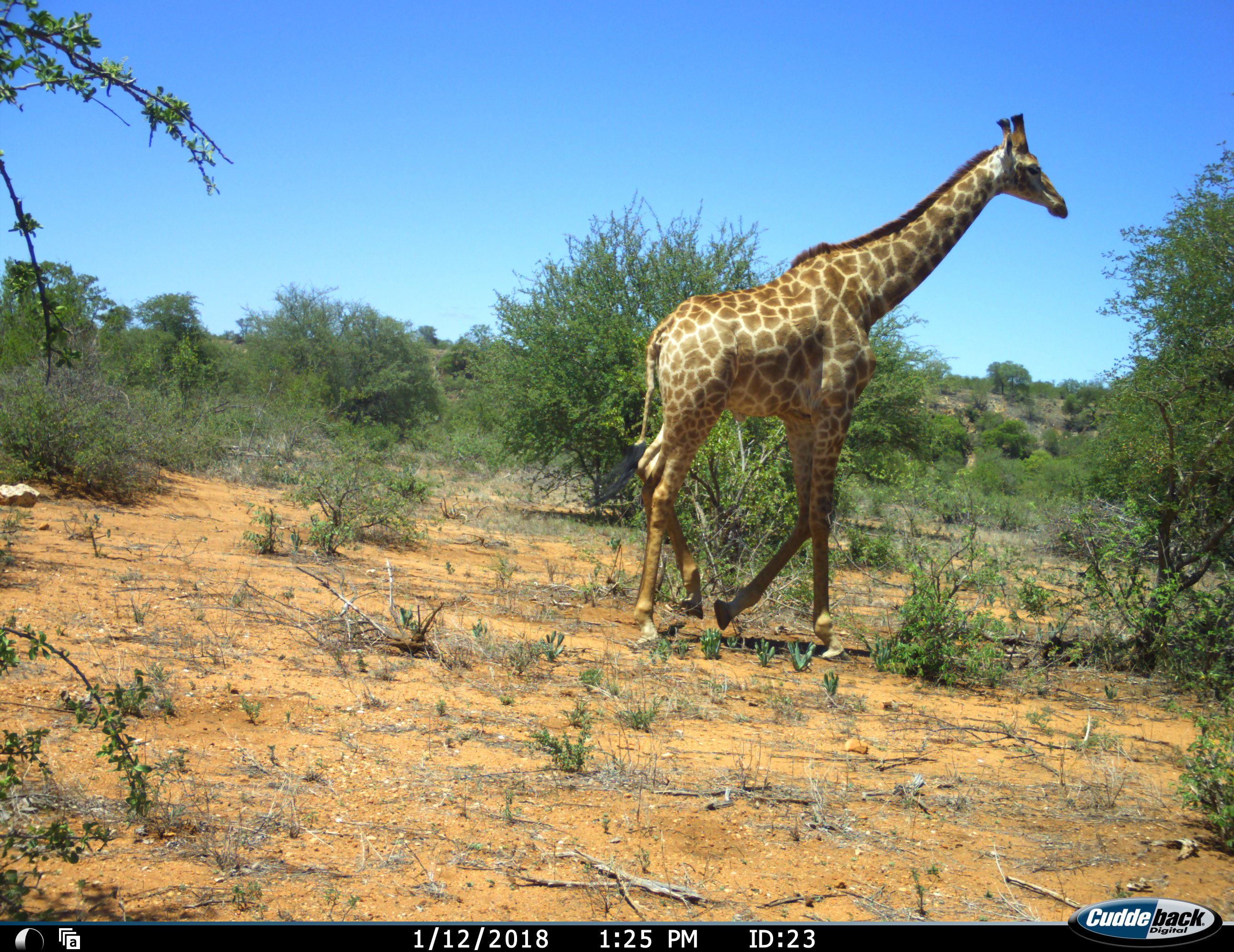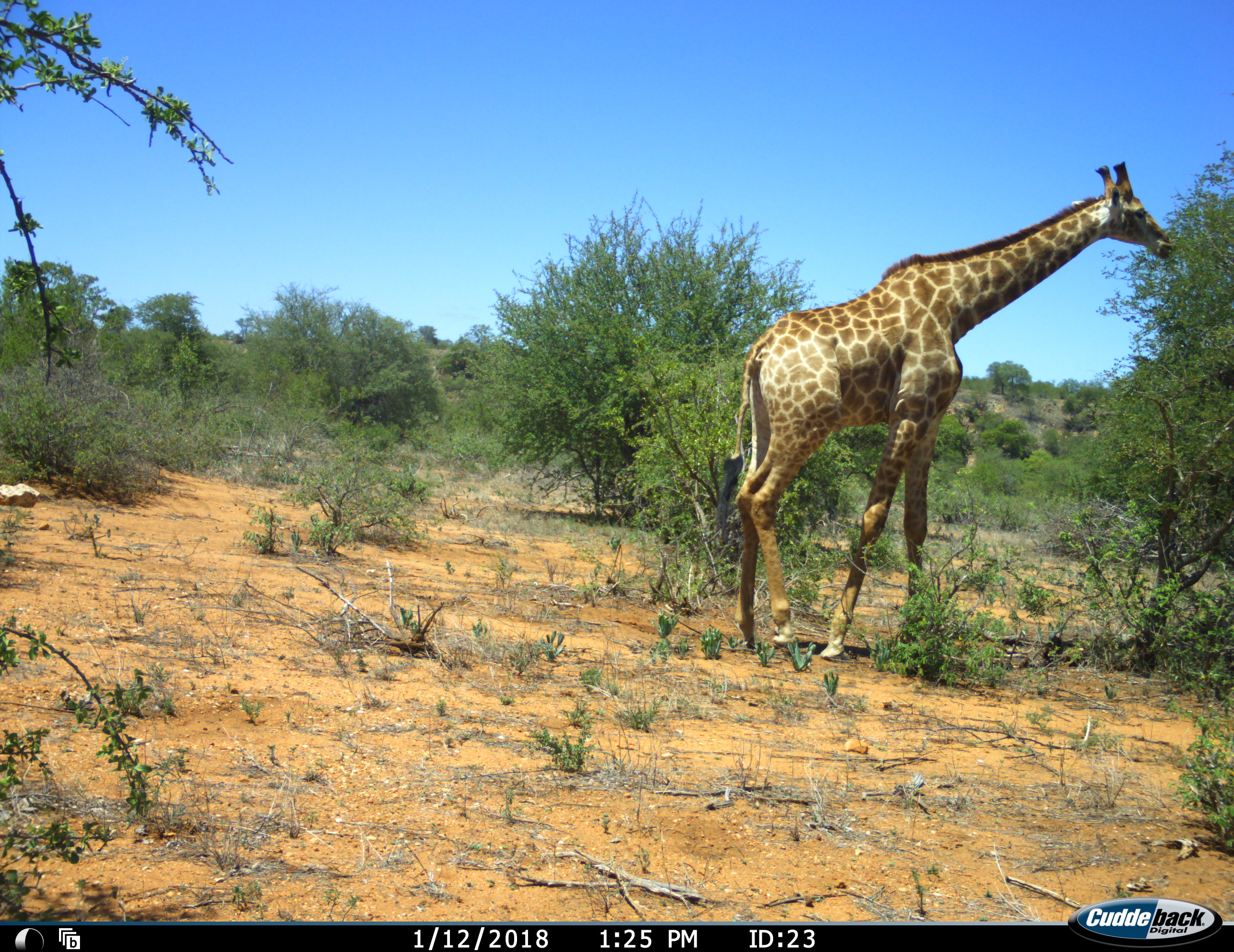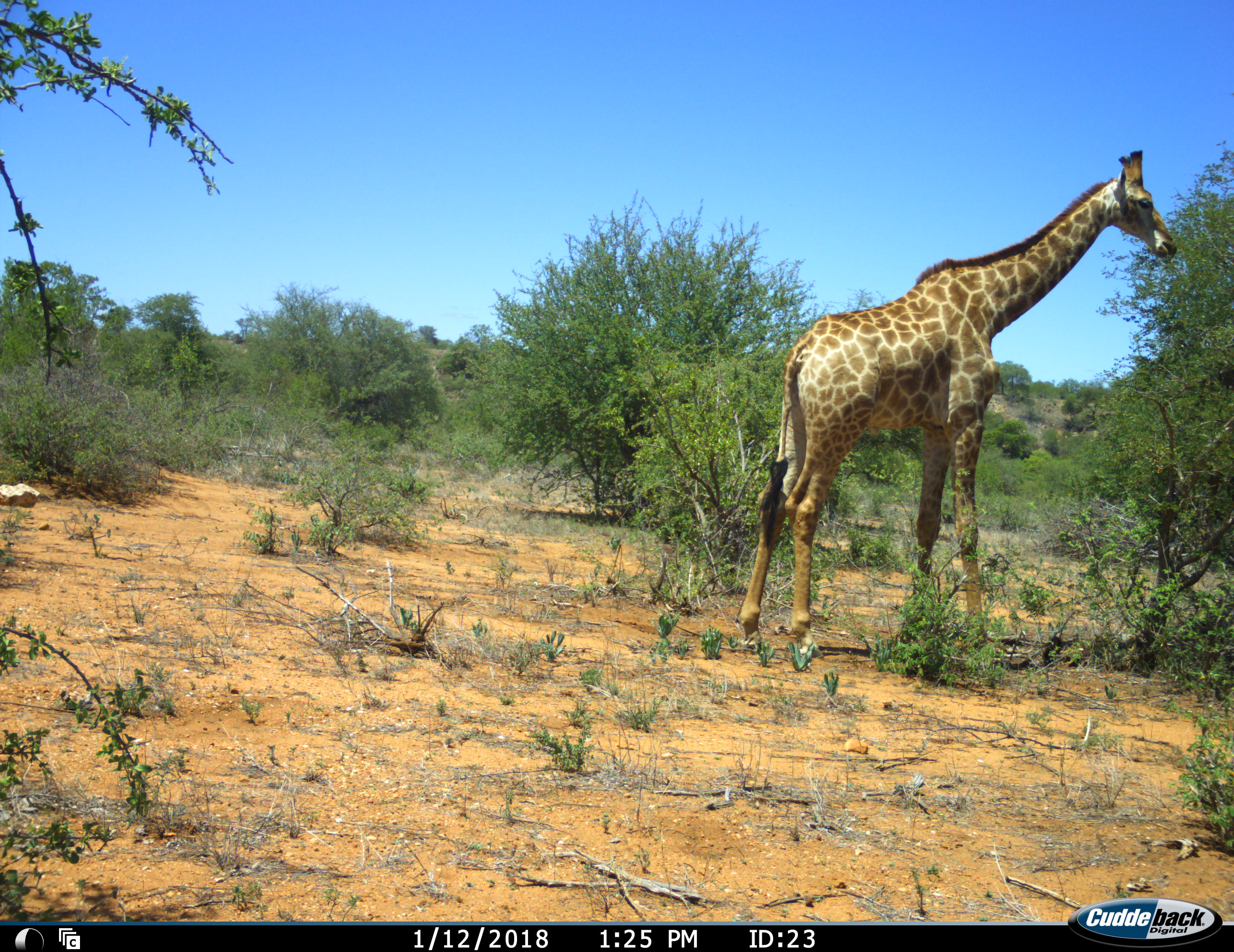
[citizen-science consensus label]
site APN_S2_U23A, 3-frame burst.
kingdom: Animalia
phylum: Chordata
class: Mammalia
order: Artiodactyla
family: Giraffidae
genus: Giraffa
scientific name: Giraffa camelopardalis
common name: giraffe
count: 1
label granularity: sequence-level